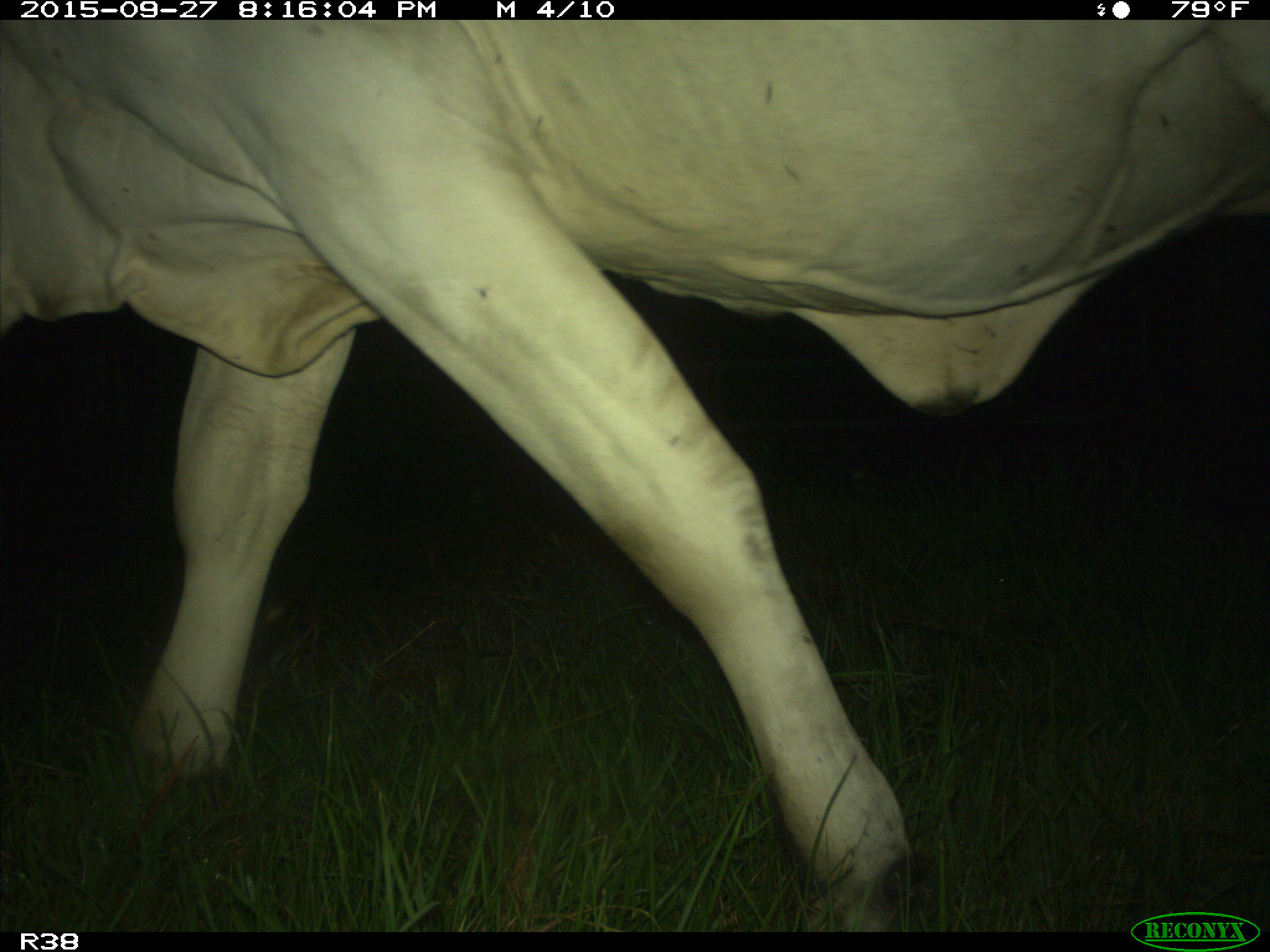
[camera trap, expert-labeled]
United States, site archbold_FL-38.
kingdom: Animalia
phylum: Chordata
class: Mammalia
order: Artiodactyla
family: Bovidae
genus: Bos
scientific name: Bos taurus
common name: domestic cow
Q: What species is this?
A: Bos taurus (domestic cow).